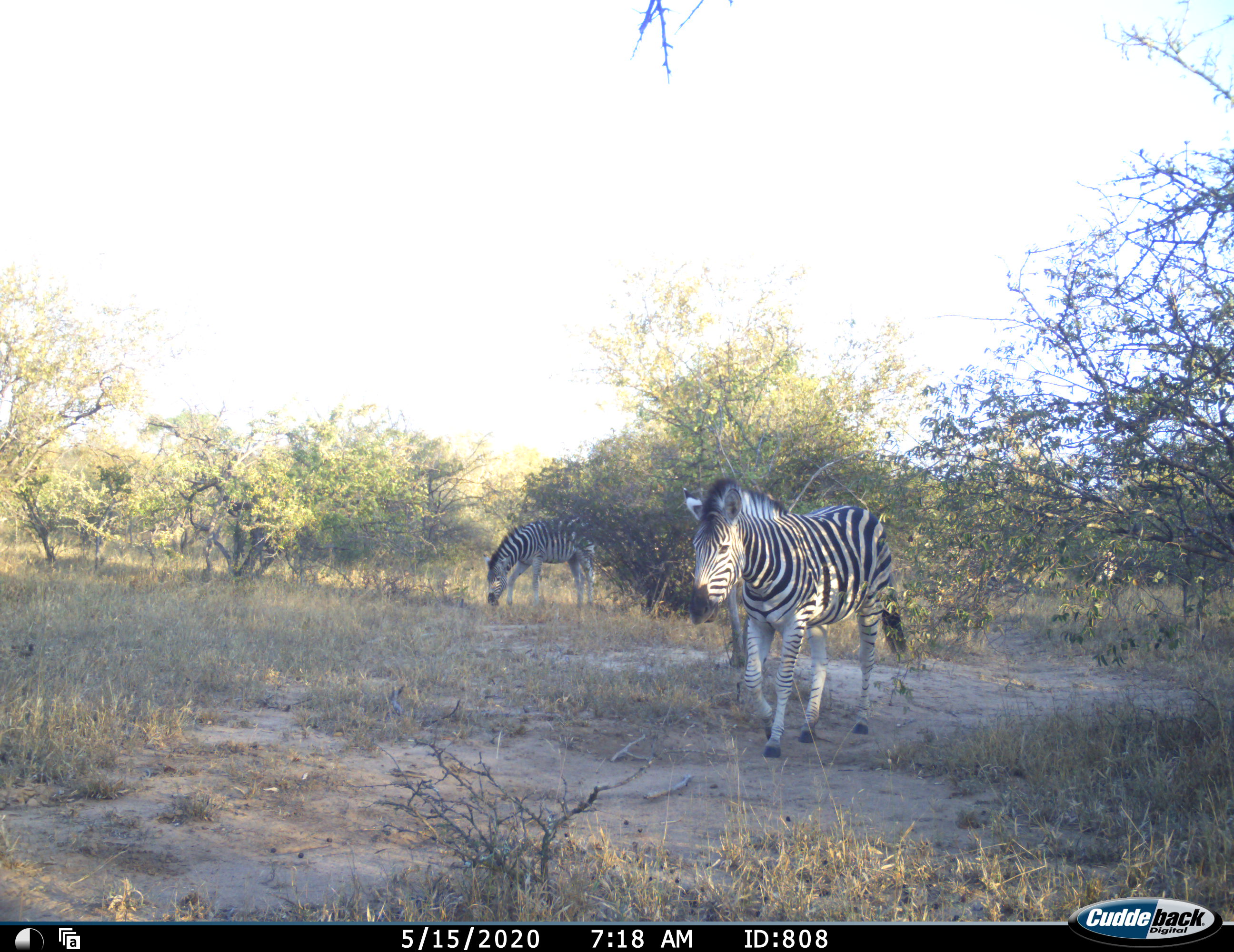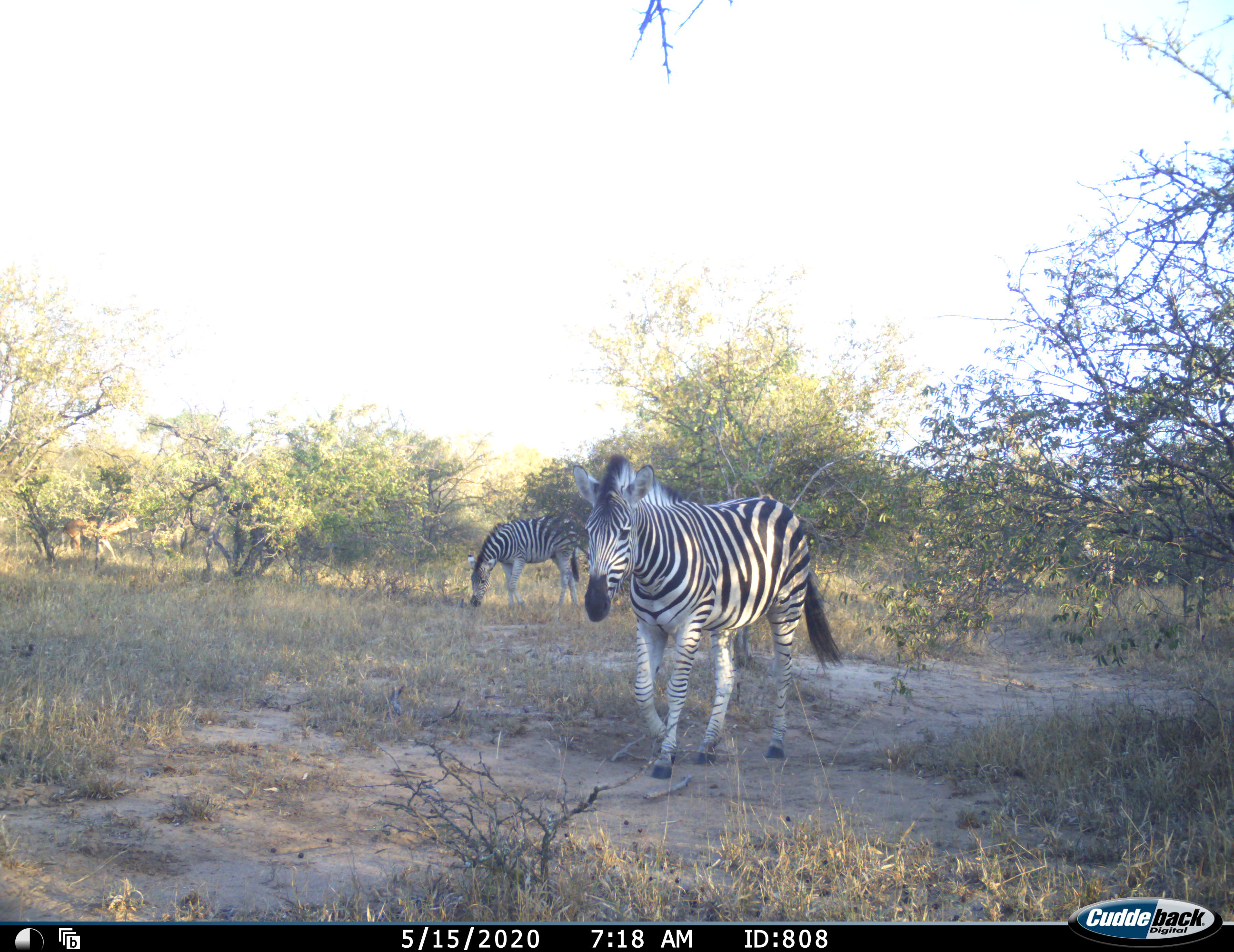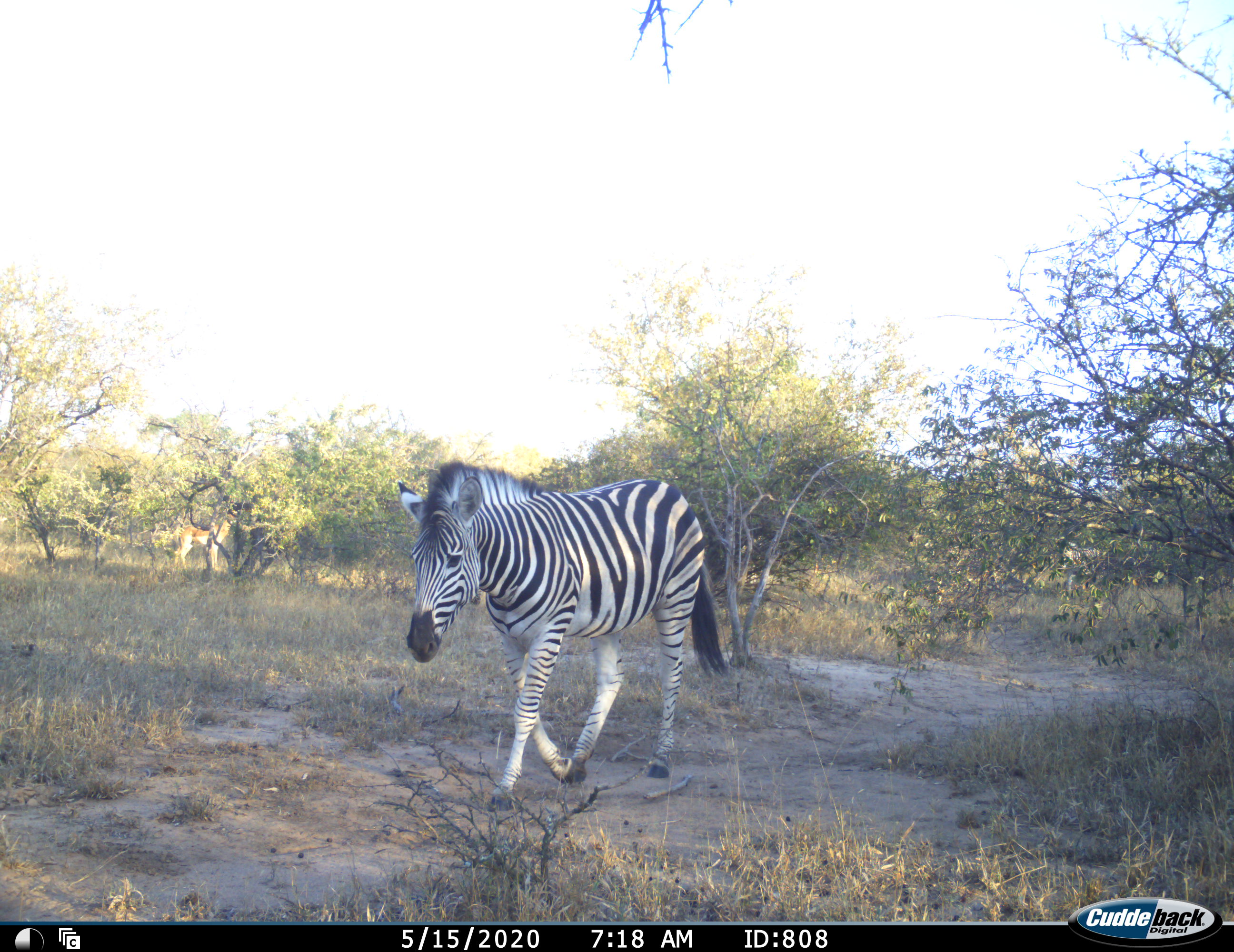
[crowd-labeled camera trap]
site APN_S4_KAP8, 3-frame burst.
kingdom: Animalia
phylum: Chordata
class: Mammalia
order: Perissodactyla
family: Equidae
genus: Equus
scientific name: Equus quagga burchellii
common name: burchell's zebra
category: zebraburchells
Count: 3.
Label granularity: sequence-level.